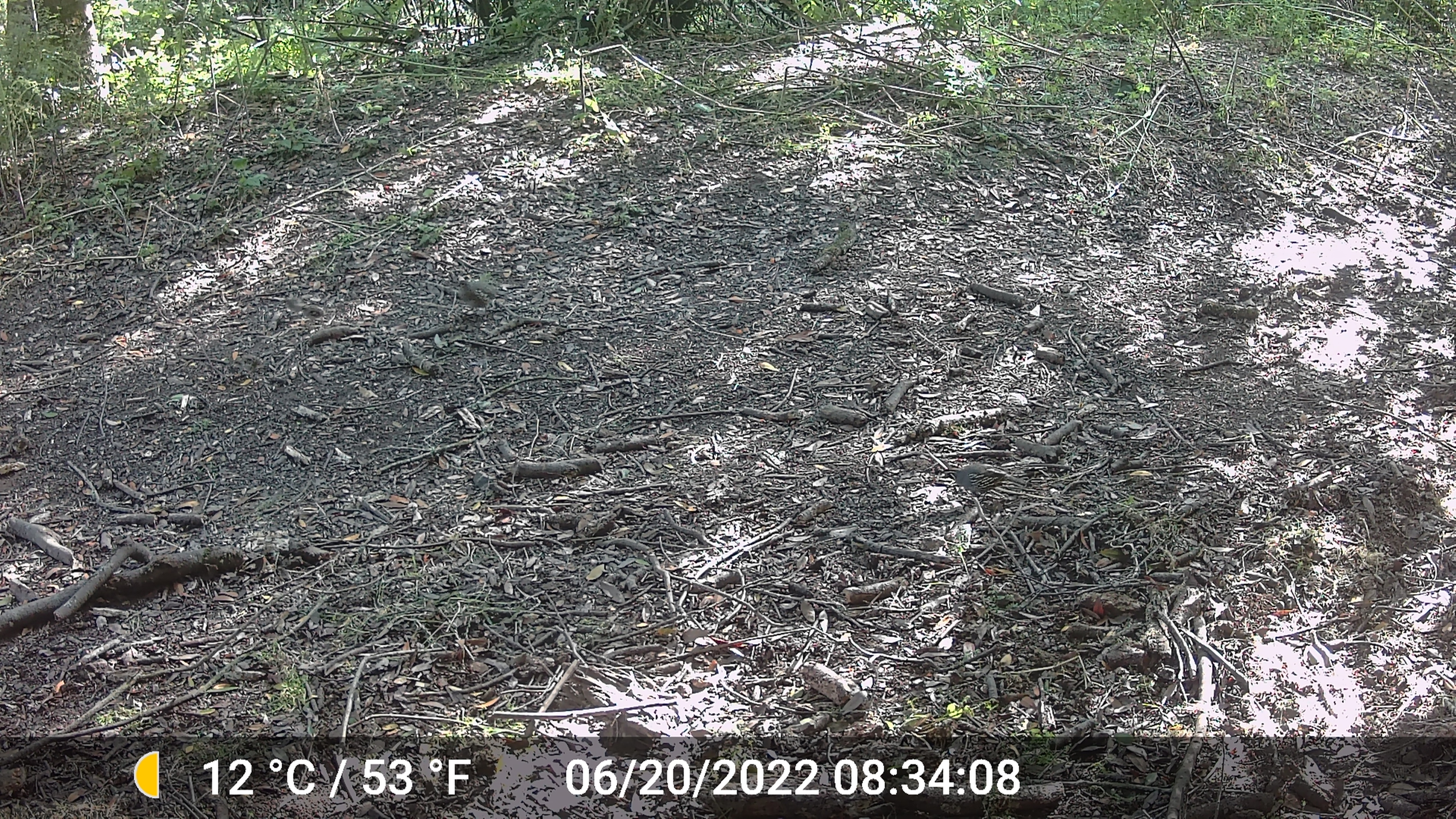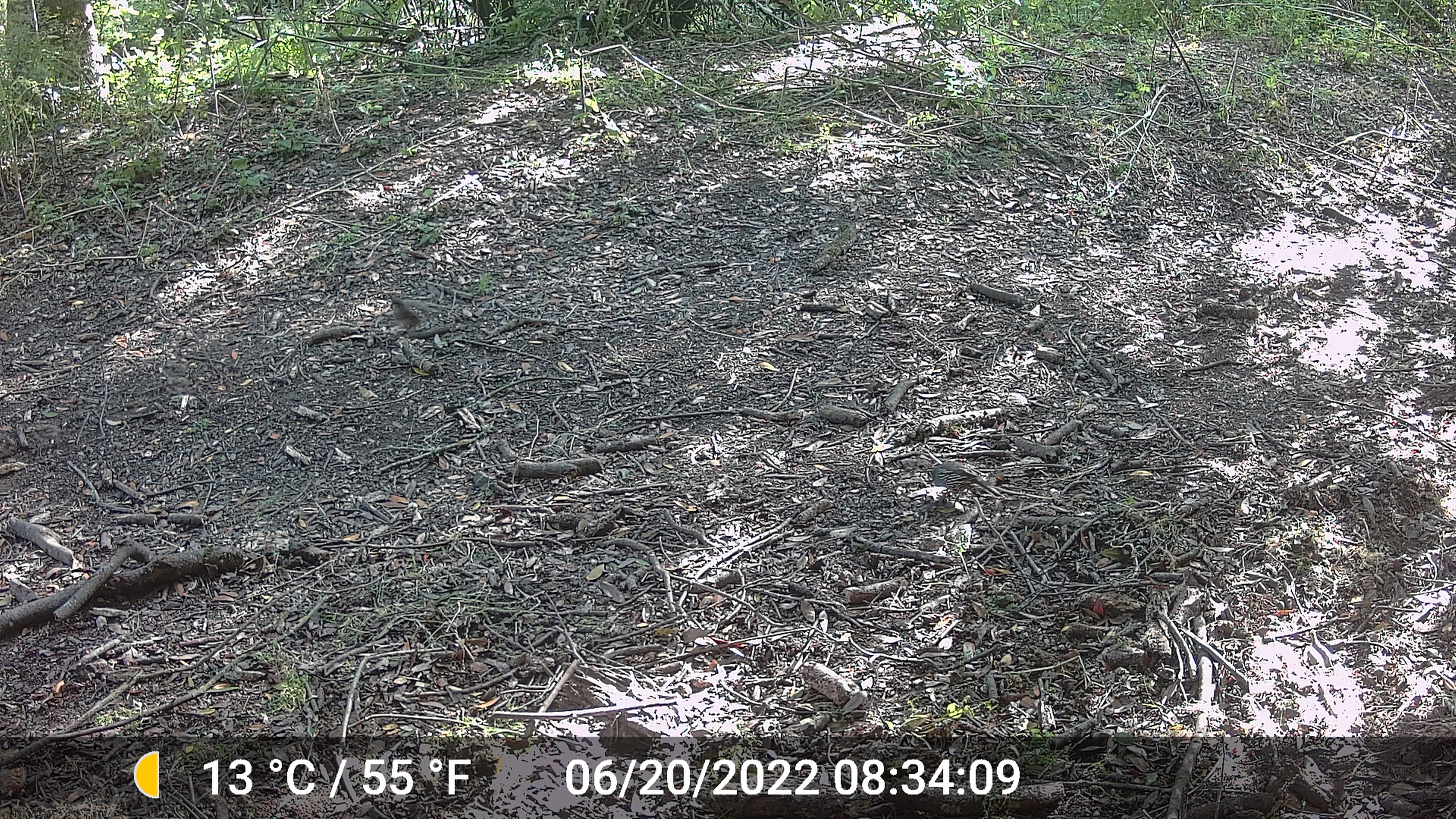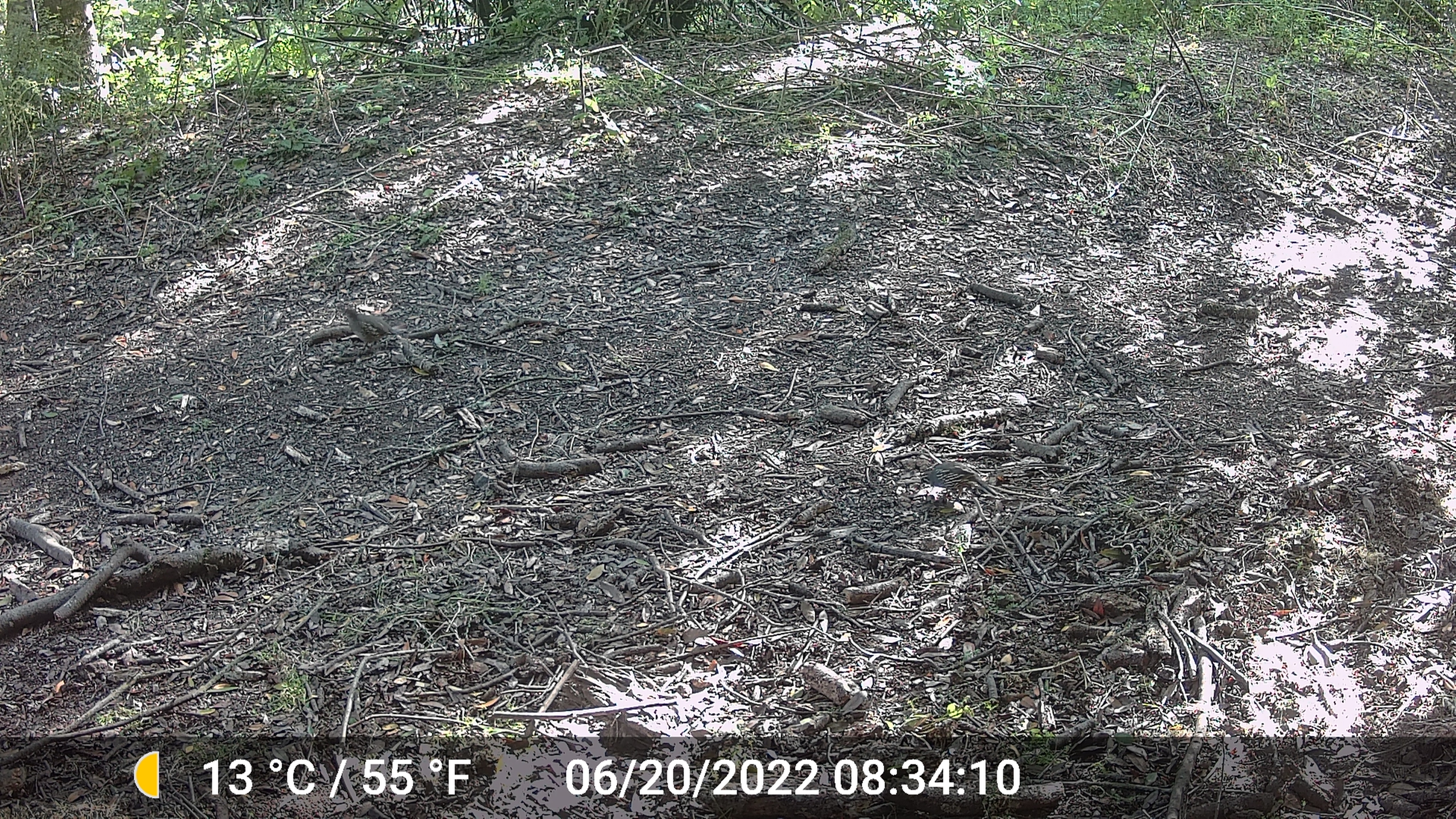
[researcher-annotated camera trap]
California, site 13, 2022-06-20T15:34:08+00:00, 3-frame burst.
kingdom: Animalia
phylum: Chordata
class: Aves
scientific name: Aves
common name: bird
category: unknown bird